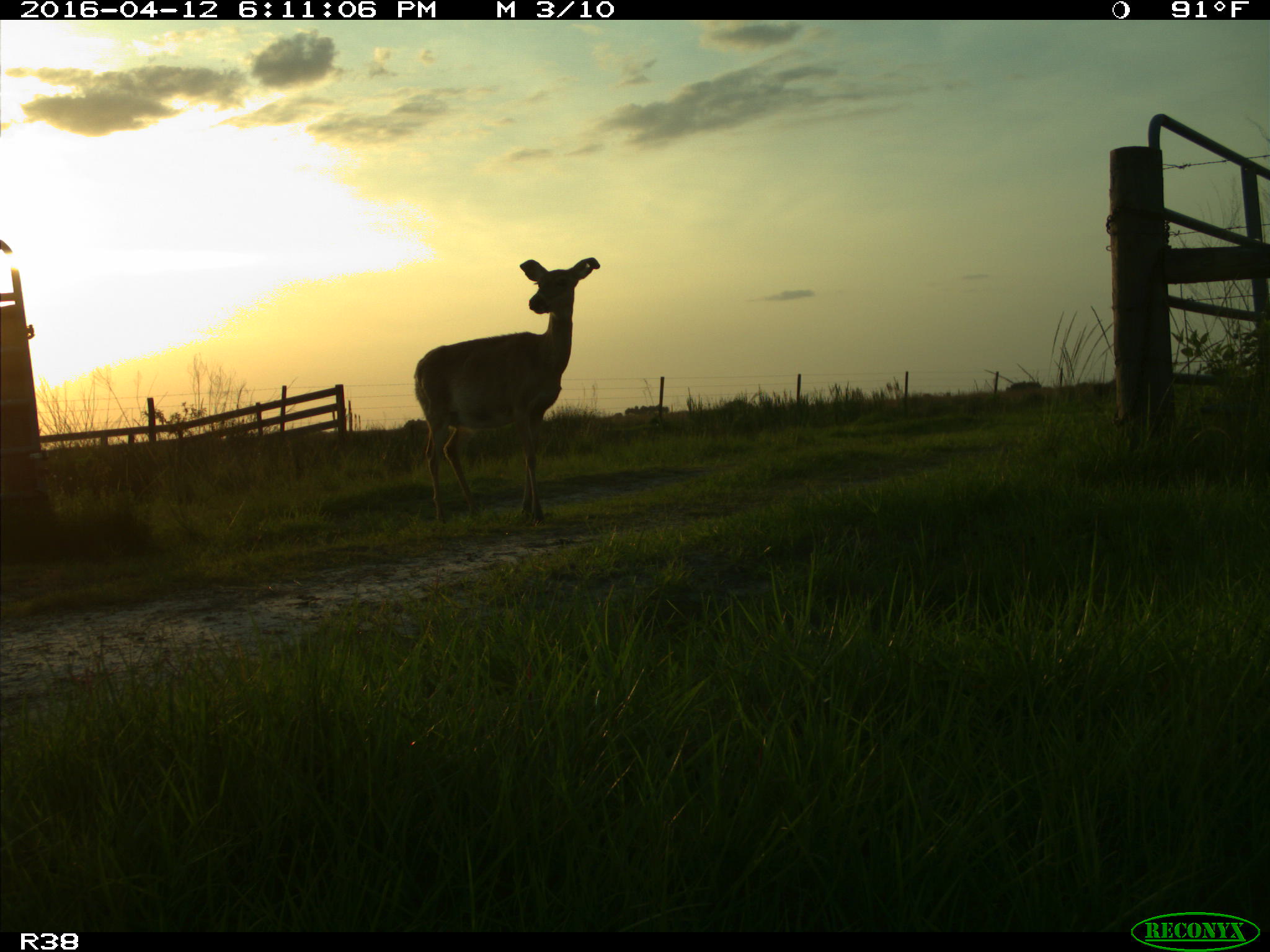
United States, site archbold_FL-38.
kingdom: Animalia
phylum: Chordata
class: Mammalia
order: Artiodactyla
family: Cervidae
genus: Odocoileus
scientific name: Odocoileus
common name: deer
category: unidentified deer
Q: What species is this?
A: Unidentified deer (deer) (Odocoileus).